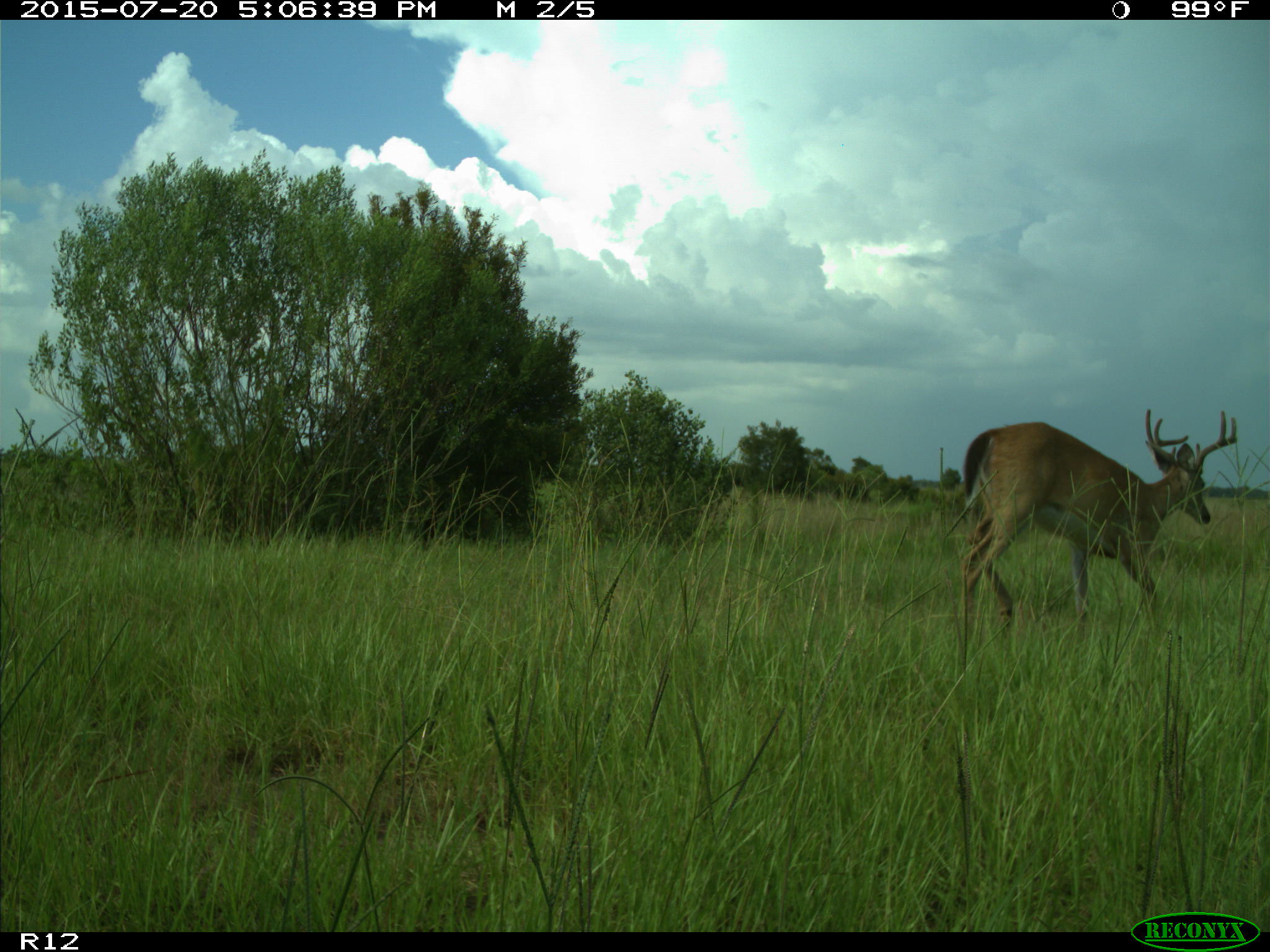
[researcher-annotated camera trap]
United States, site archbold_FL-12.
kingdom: Animalia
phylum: Chordata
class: Mammalia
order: Artiodactyla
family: Cervidae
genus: Odocoileus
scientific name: Odocoileus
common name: deer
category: unidentified deer